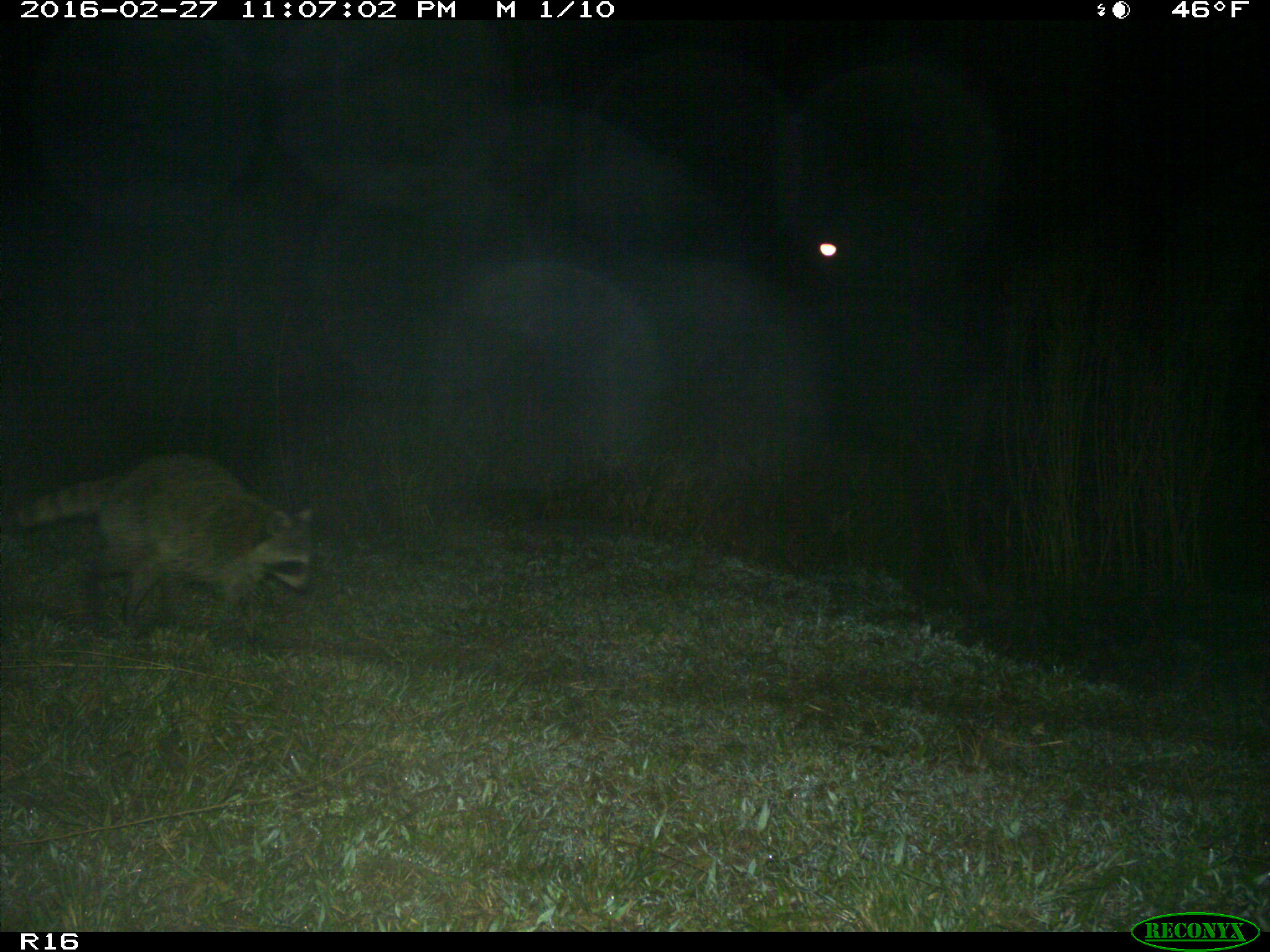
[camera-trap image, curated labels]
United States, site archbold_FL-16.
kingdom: Animalia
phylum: Chordata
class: Mammalia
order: Carnivora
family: Procyonidae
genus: Procyon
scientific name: Procyon lotor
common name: common raccoon